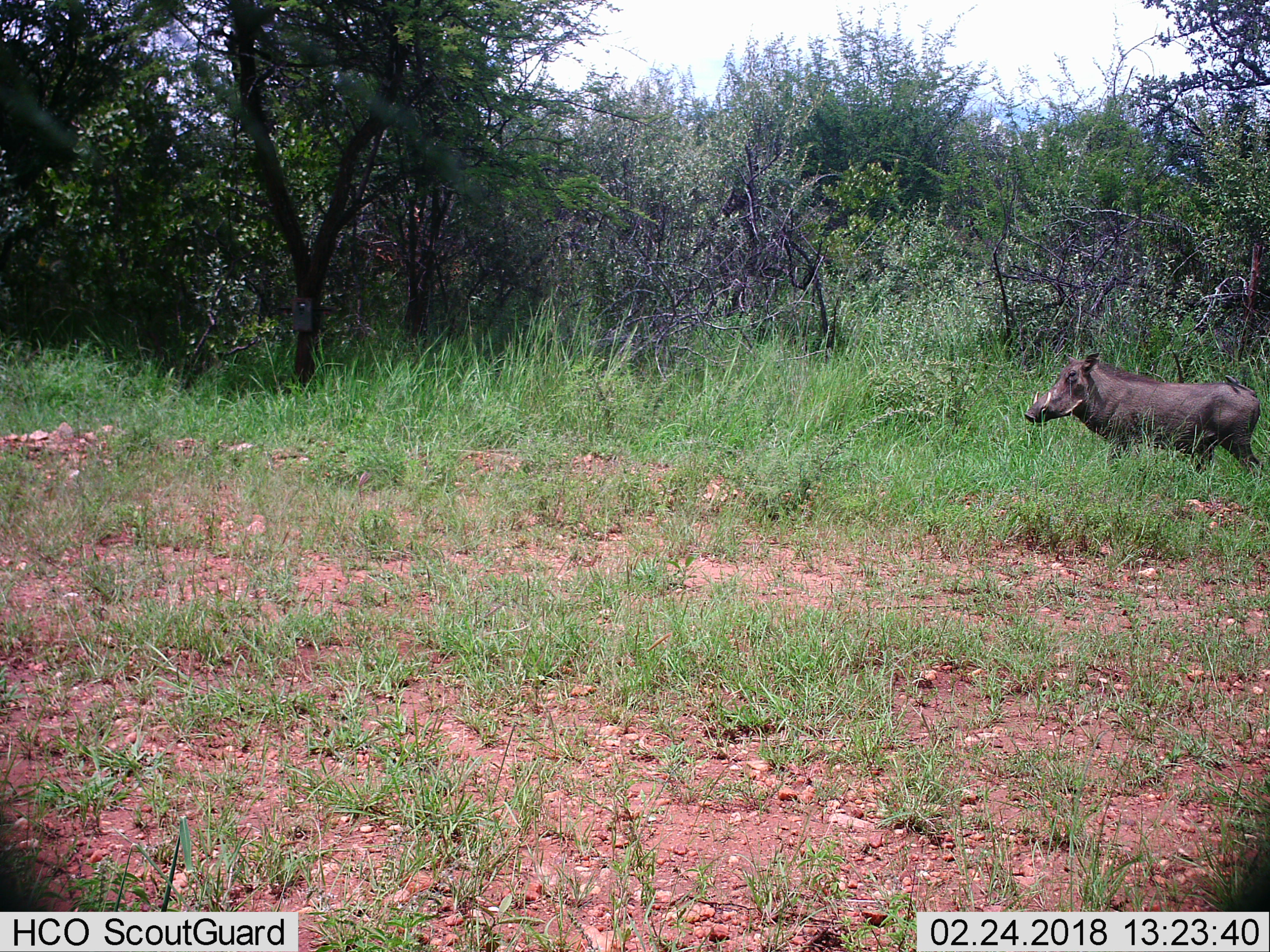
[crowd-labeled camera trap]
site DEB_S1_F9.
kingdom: Animalia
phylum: Chordata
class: Mammalia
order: Artiodactyla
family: Suidae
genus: Phacochoerus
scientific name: Phacochoerus africanus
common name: warthog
Warthog (Phacochoerus africanus), count 1. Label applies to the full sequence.